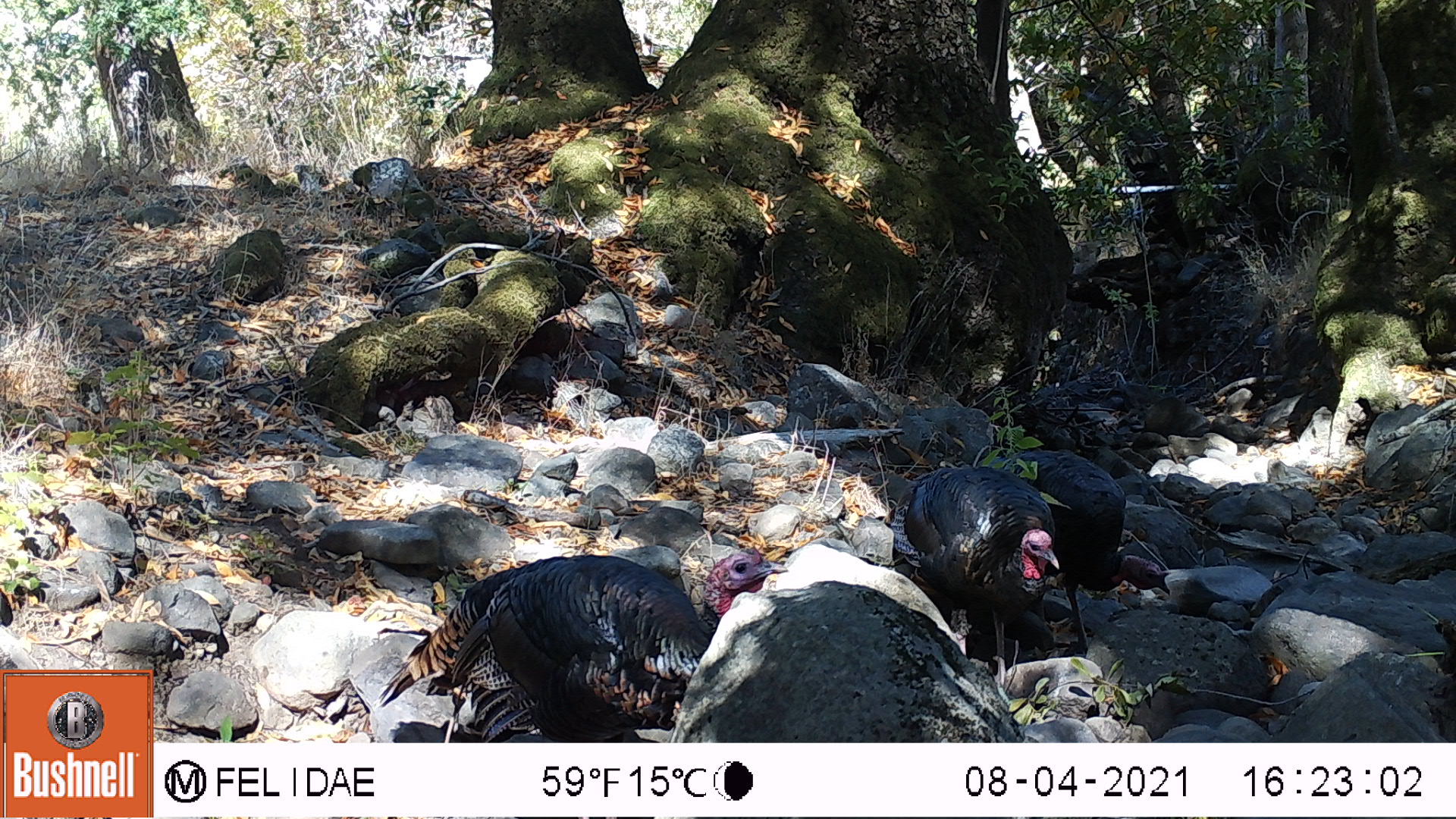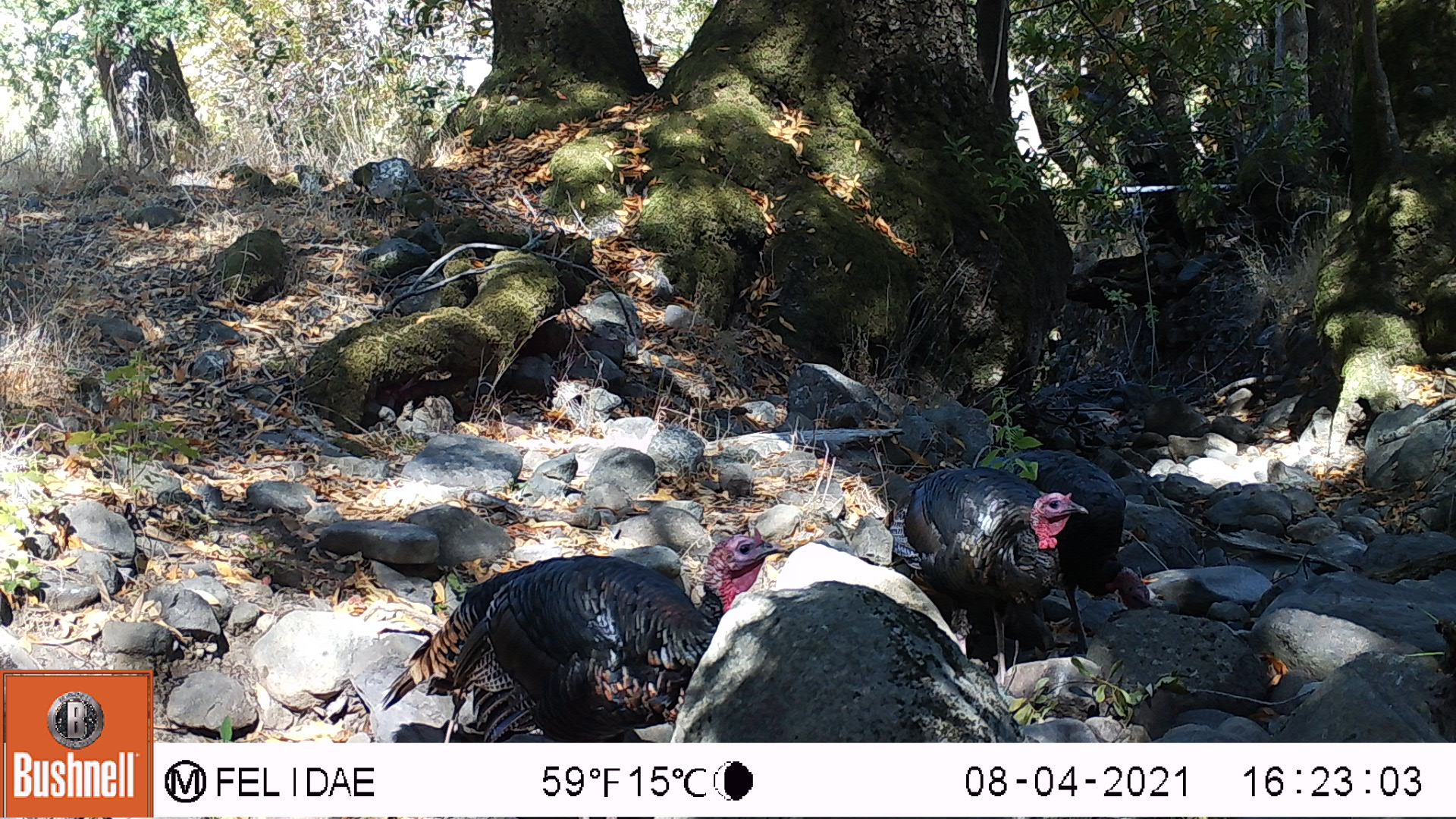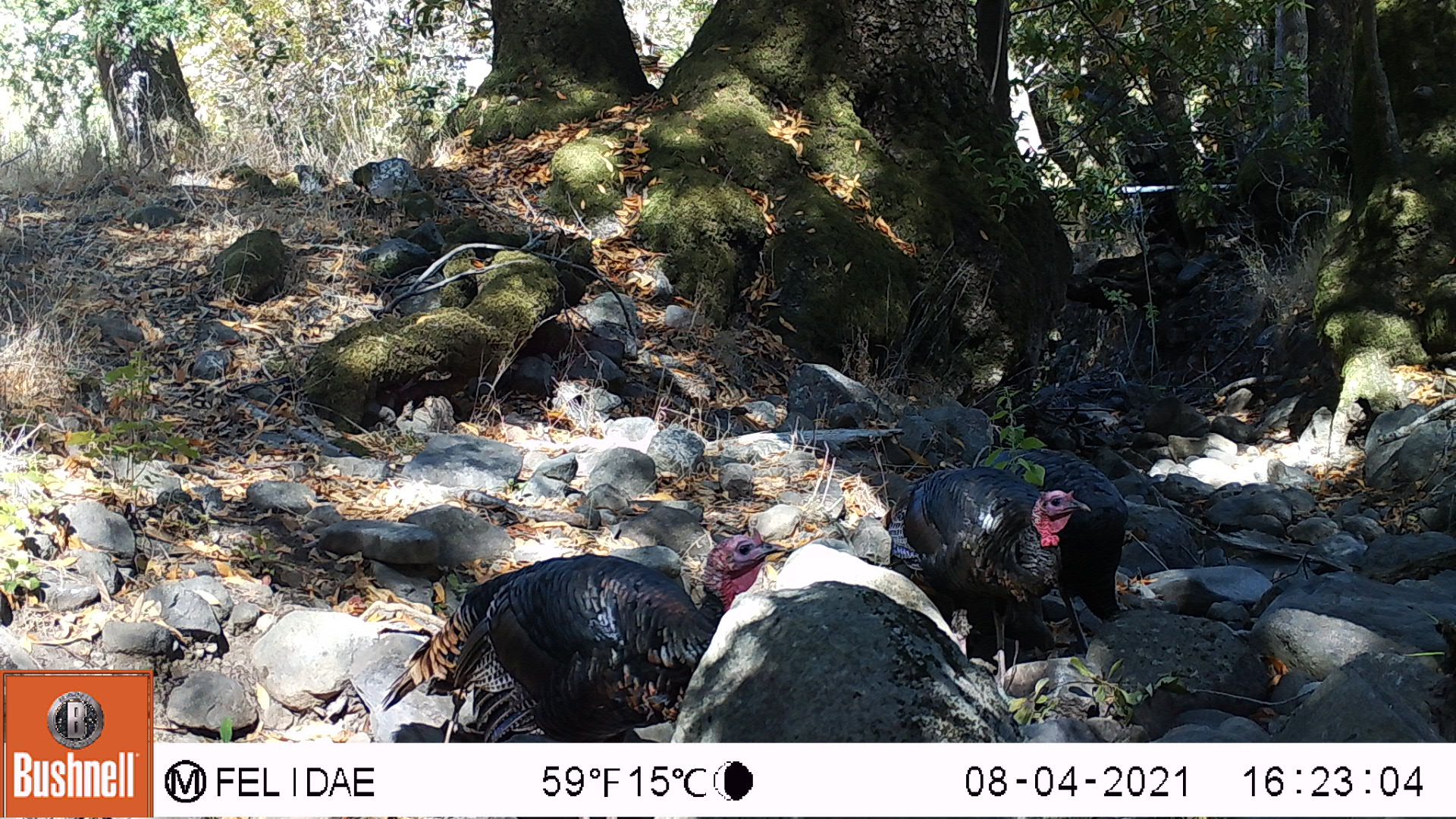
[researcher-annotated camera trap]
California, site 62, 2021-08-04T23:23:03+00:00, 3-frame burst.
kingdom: Animalia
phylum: Chordata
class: Aves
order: Galliformes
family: Phasianidae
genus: Meleagris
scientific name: Meleagris gallopavo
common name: turkey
Turkey (Meleagris gallopavo).